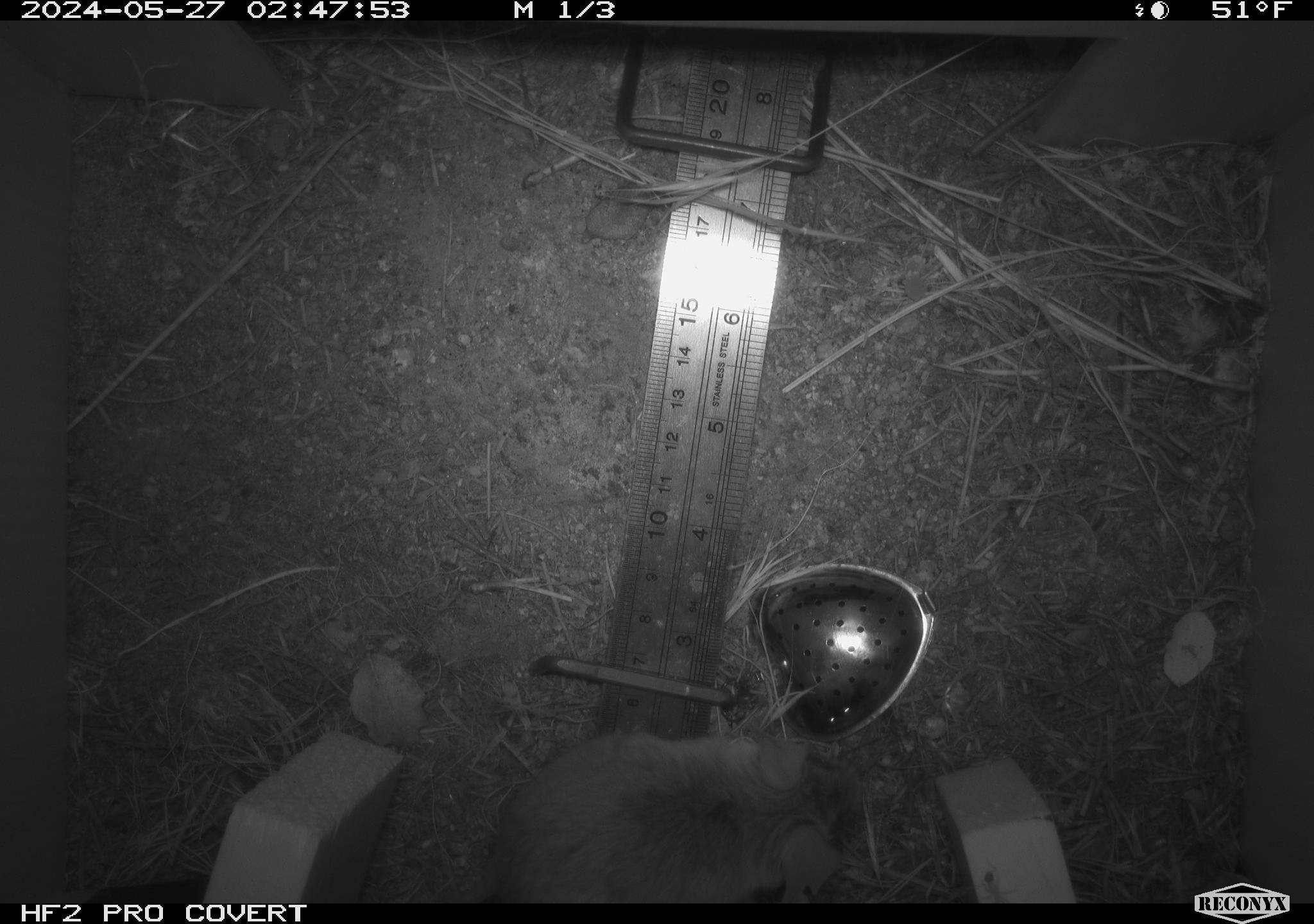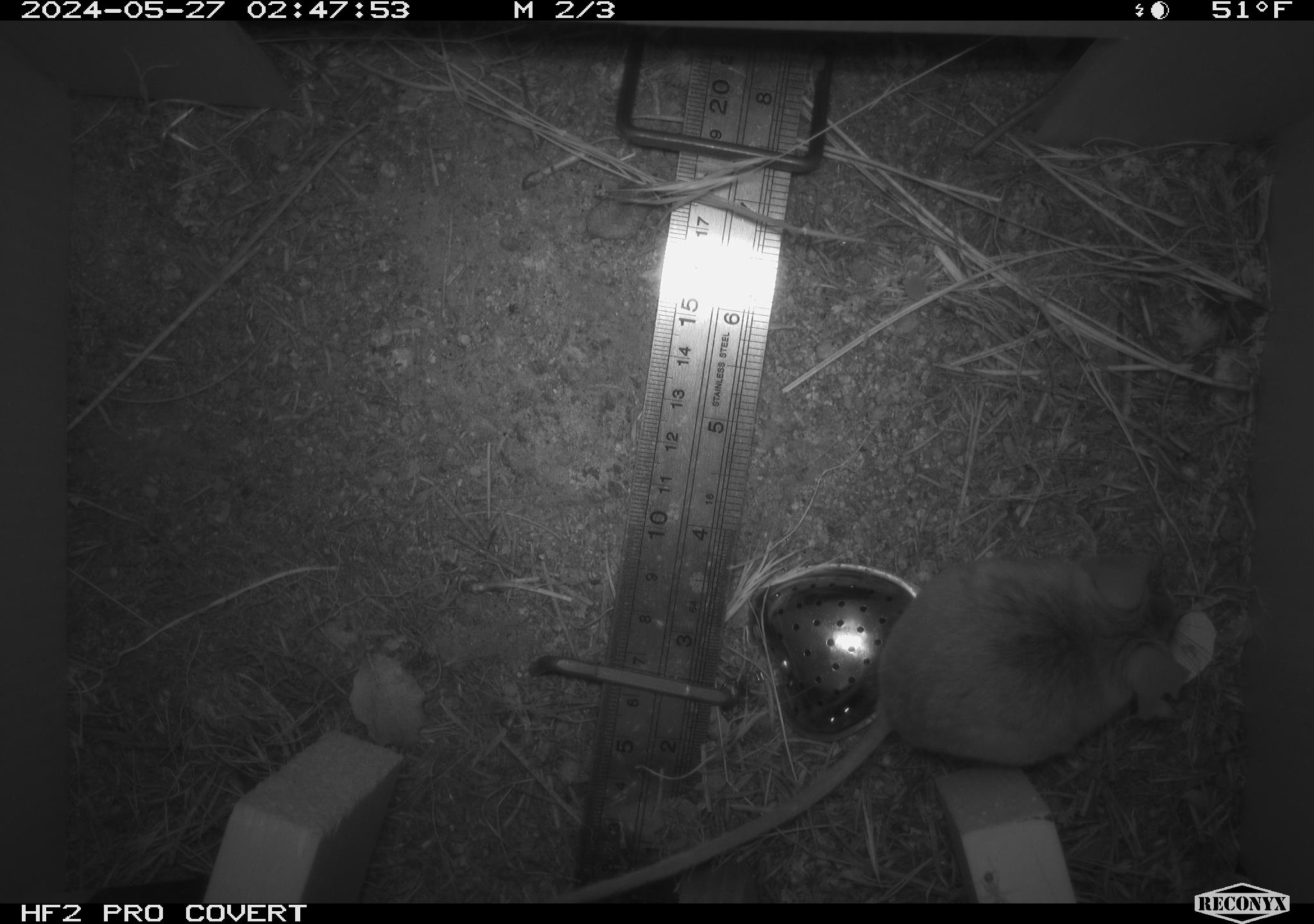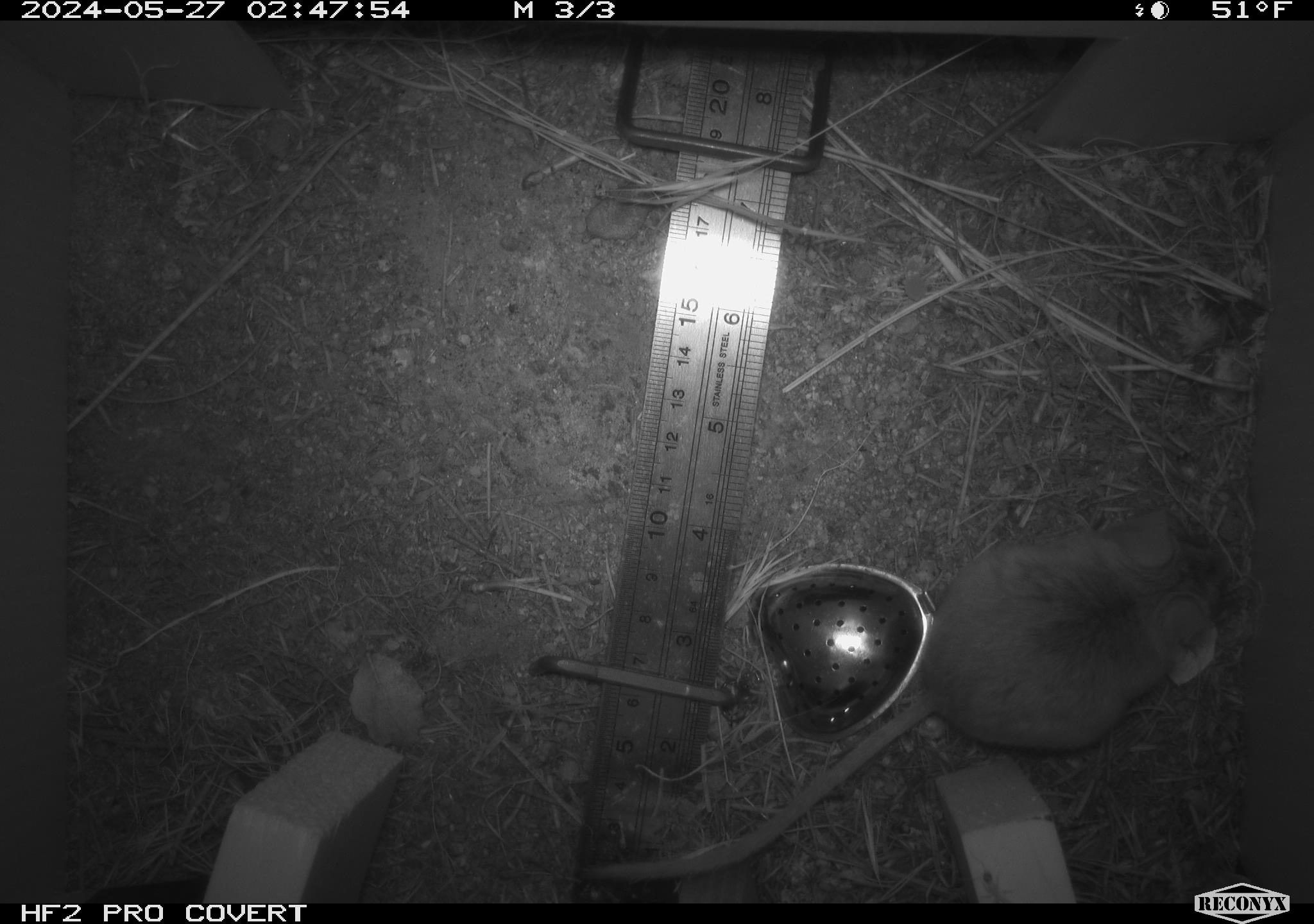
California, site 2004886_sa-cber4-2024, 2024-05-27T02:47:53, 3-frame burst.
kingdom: Animalia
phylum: Chordata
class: Mammalia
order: Rodentia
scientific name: Rodentia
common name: mouse species